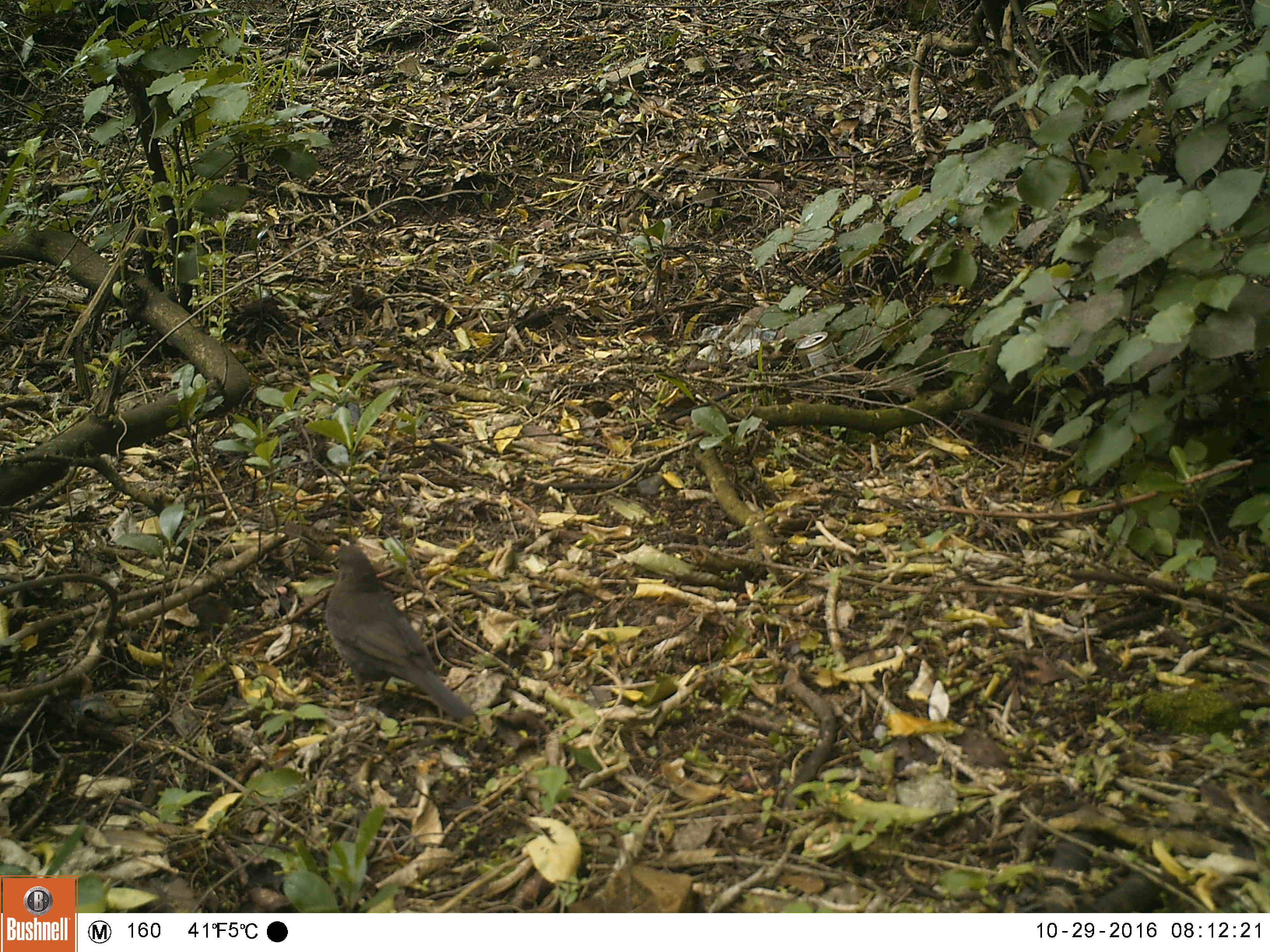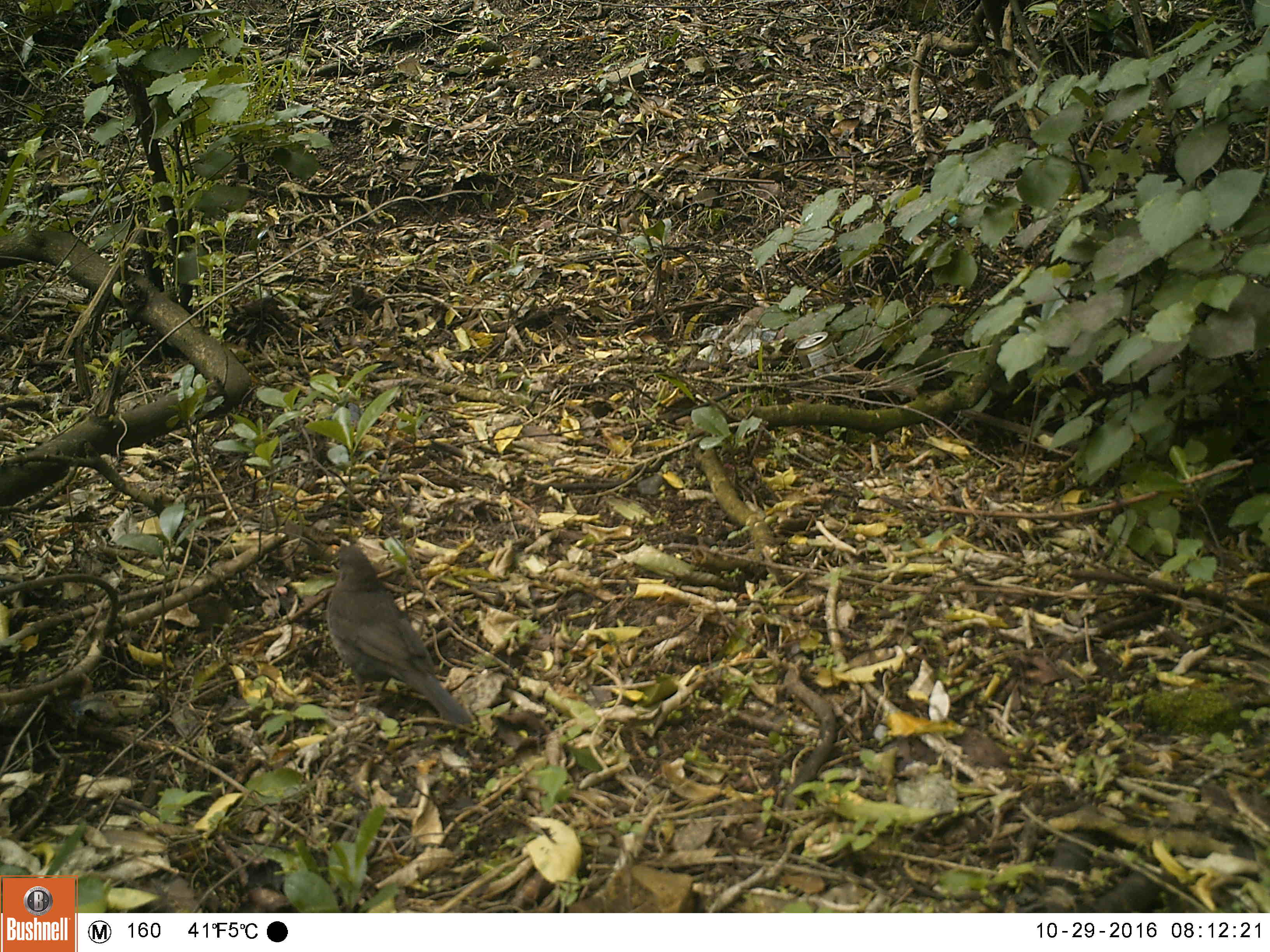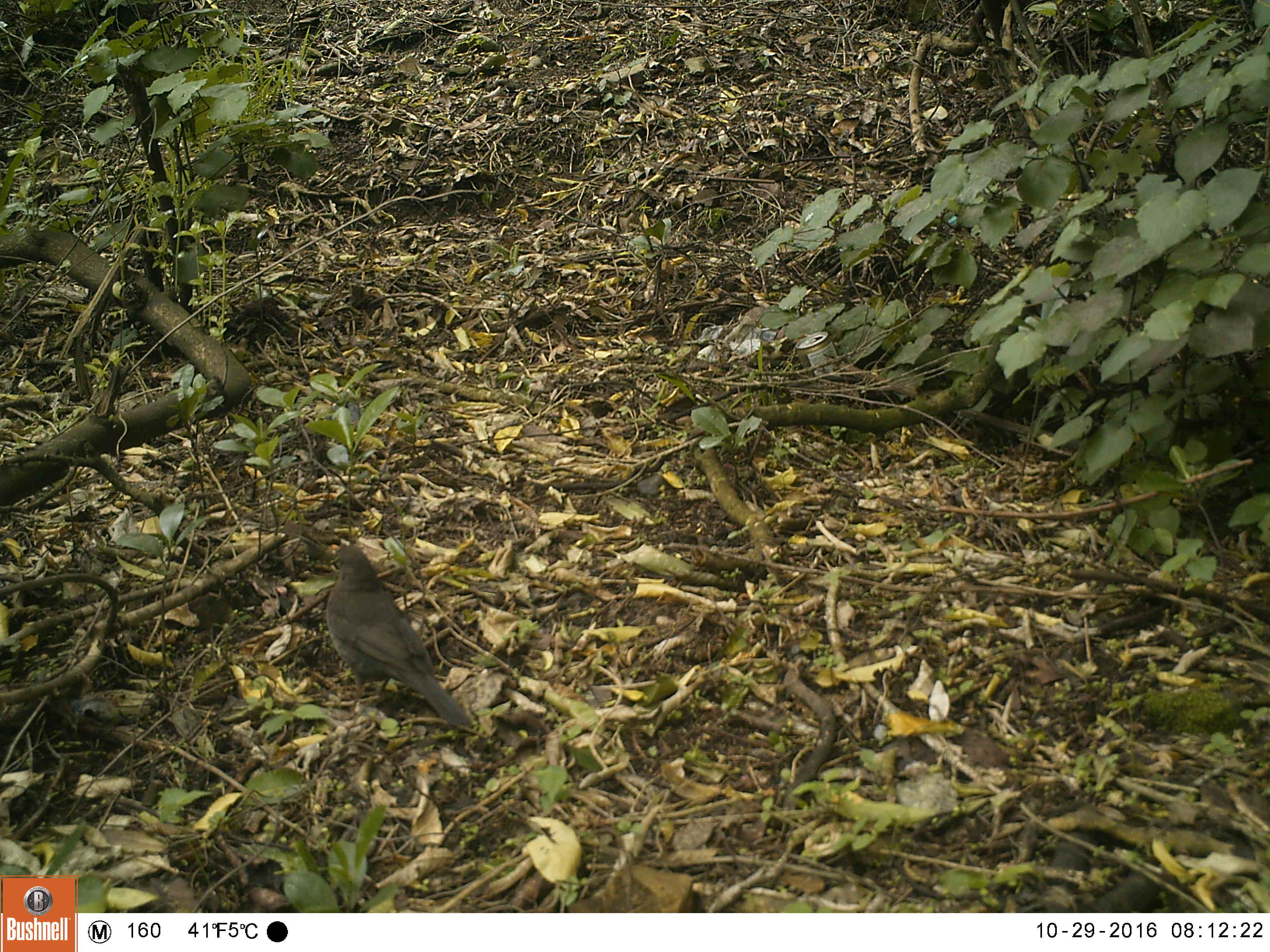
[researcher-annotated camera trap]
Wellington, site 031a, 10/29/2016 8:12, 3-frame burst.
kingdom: Animalia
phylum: Chordata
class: Aves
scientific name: Aves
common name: bird